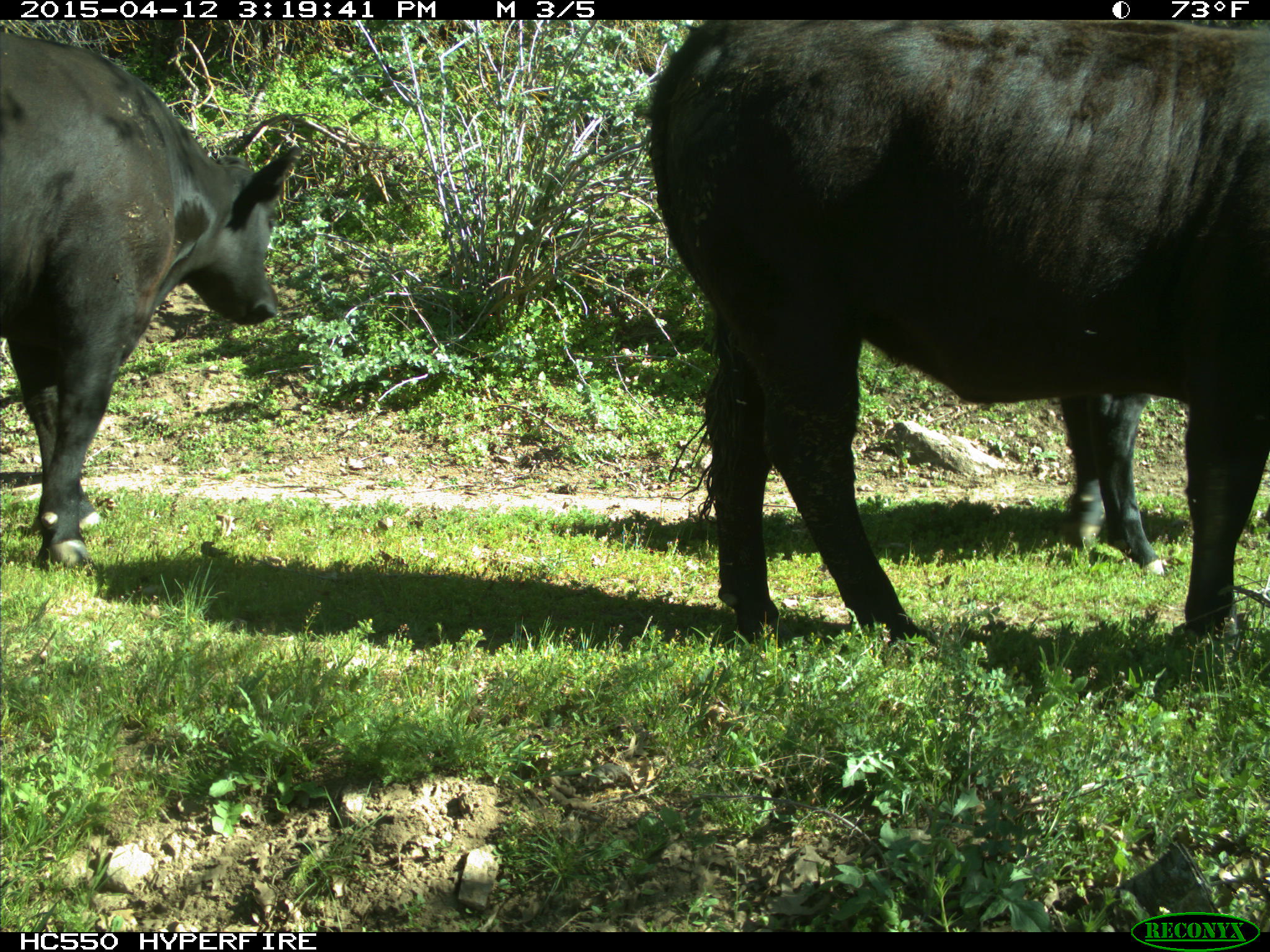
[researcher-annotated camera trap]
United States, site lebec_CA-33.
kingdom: Animalia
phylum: Chordata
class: Mammalia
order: Artiodactyla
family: Bovidae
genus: Bos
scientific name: Bos taurus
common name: domestic cow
Bos taurus (domestic cow).